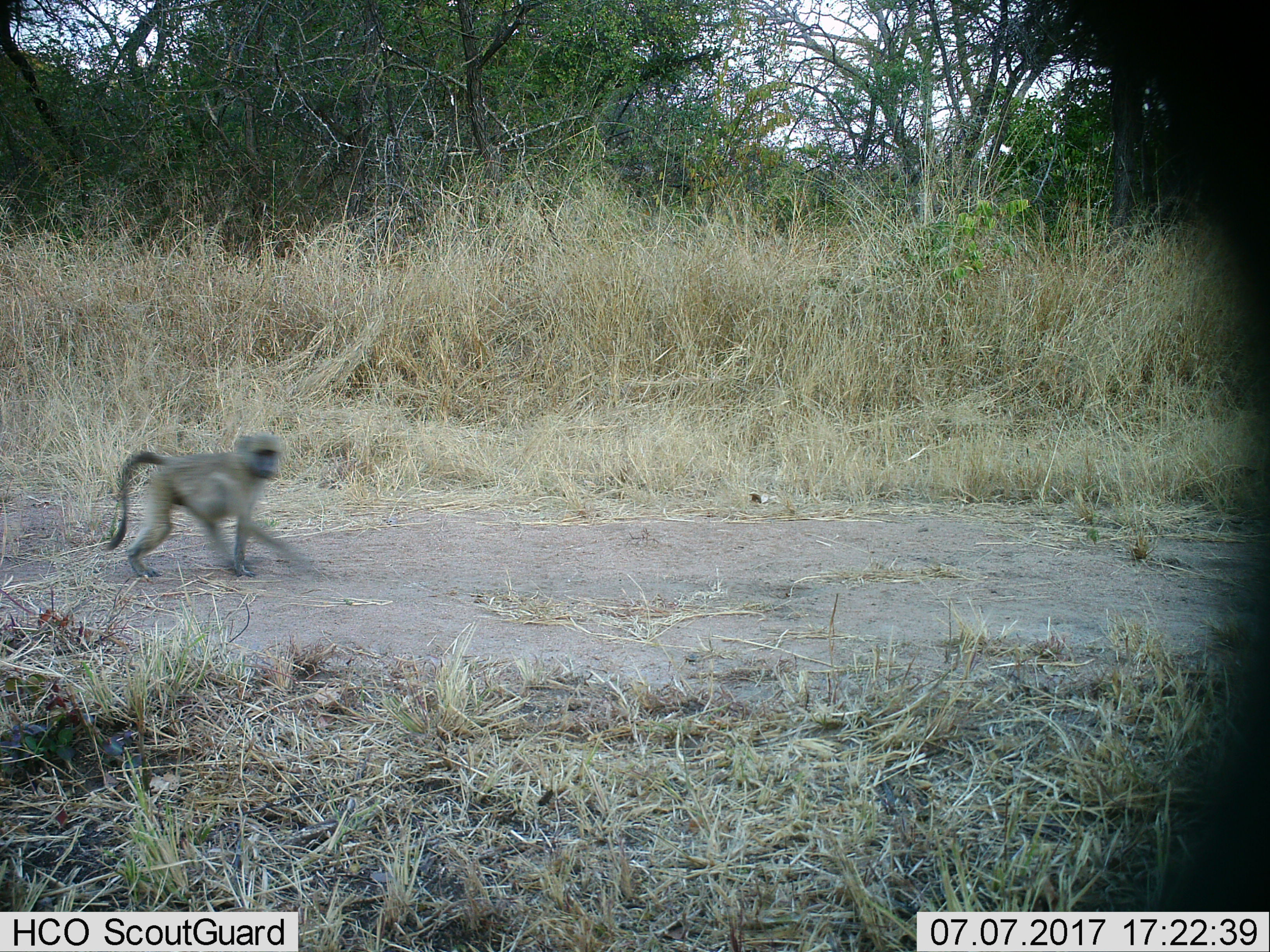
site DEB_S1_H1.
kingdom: Animalia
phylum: Chordata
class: Mammalia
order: Primates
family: Cercopithecidae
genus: Papio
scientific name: Papio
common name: baboon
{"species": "baboon (Papio)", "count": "1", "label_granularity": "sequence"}